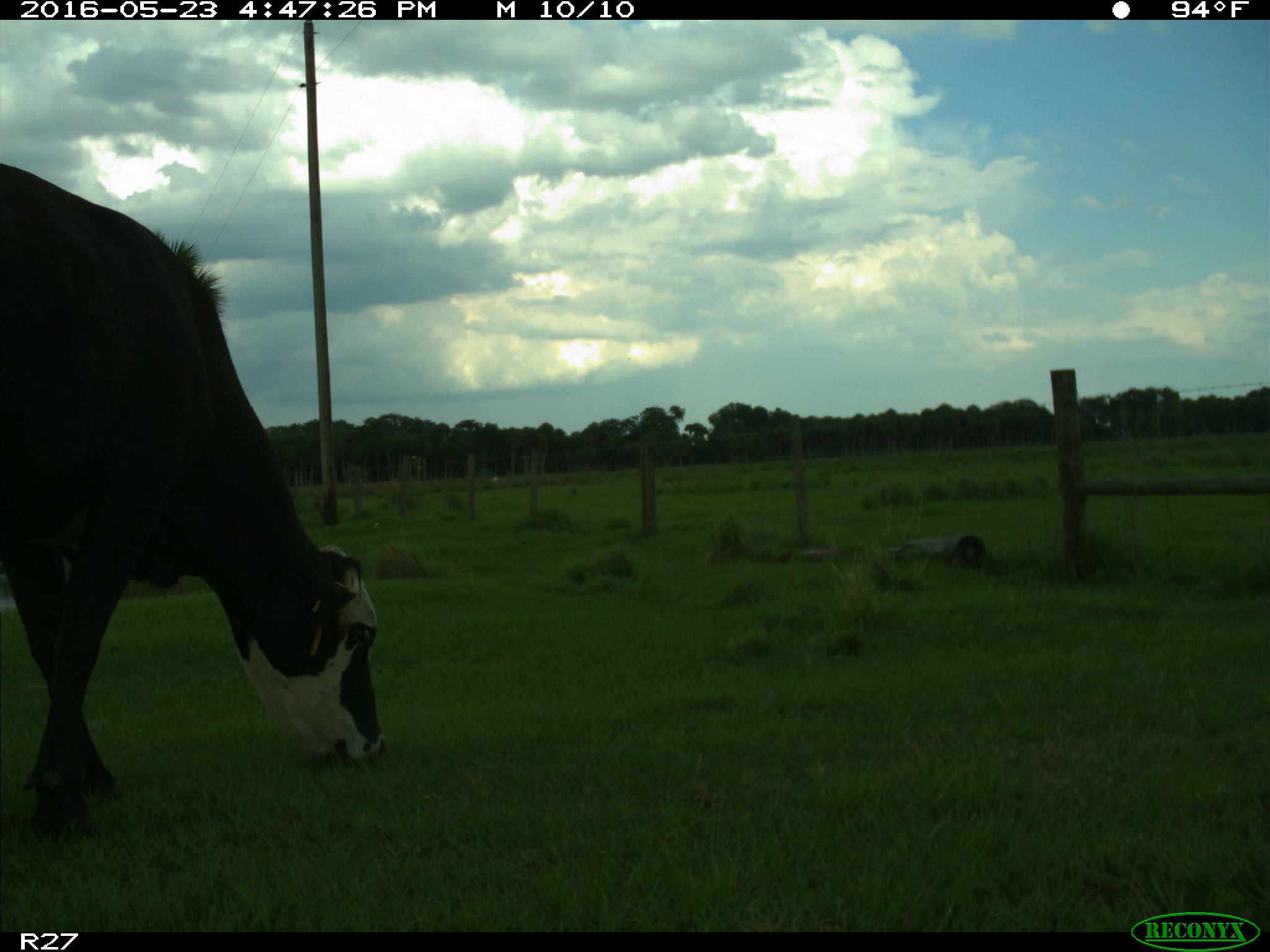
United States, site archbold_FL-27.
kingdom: Animalia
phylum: Chordata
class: Mammalia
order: Artiodactyla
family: Bovidae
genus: Bos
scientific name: Bos taurus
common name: domestic cow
Bos taurus (domestic cow).